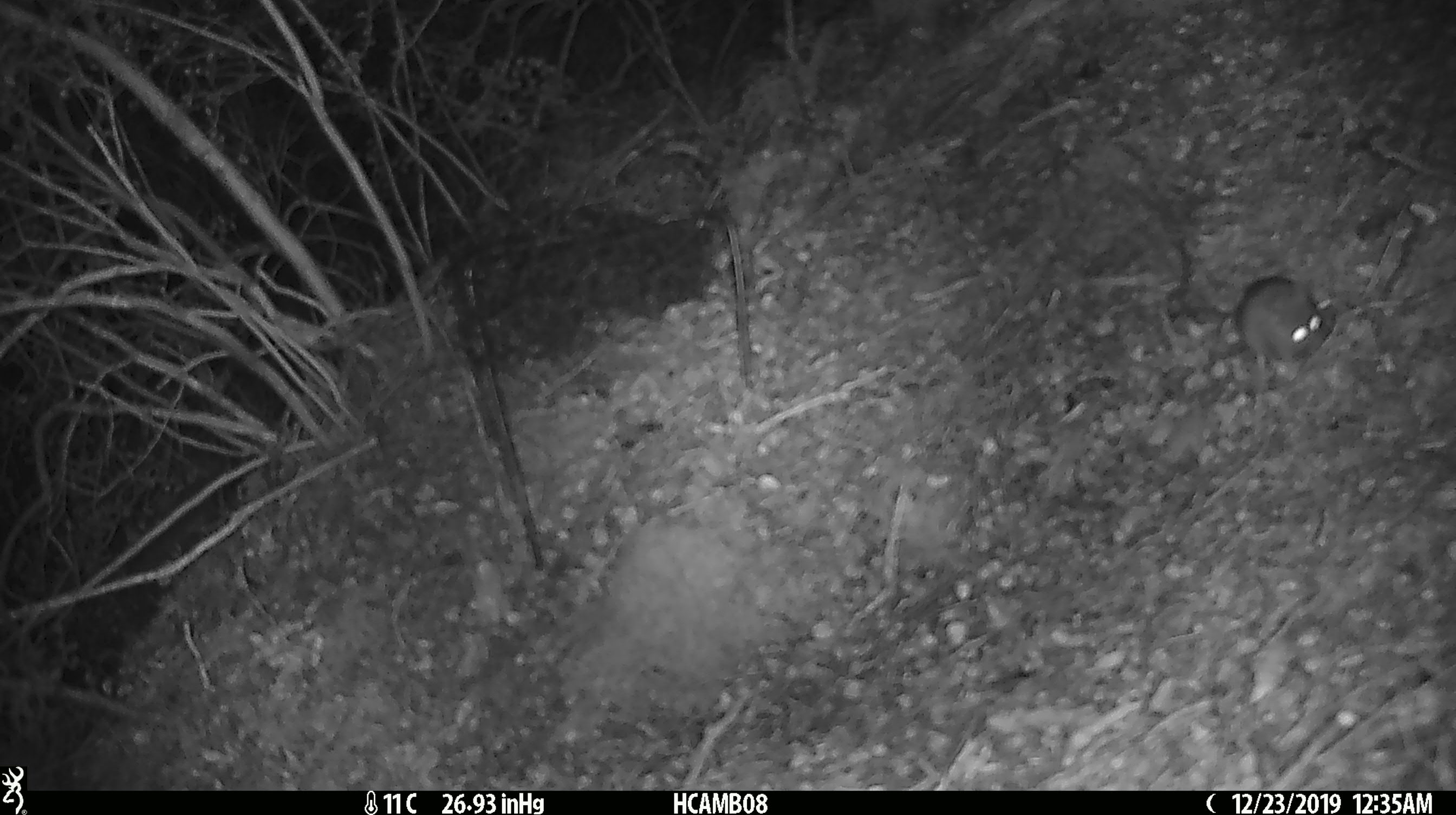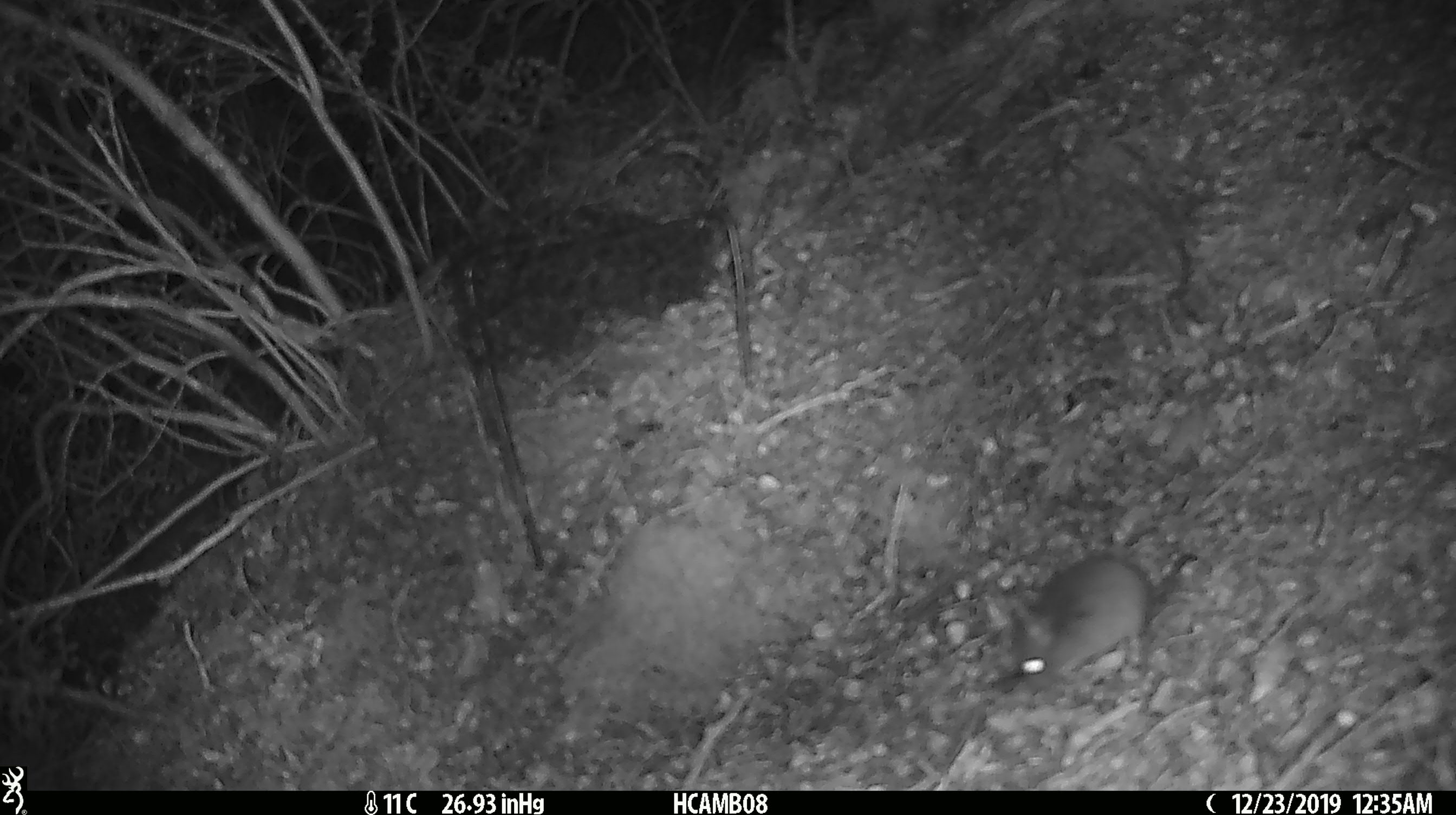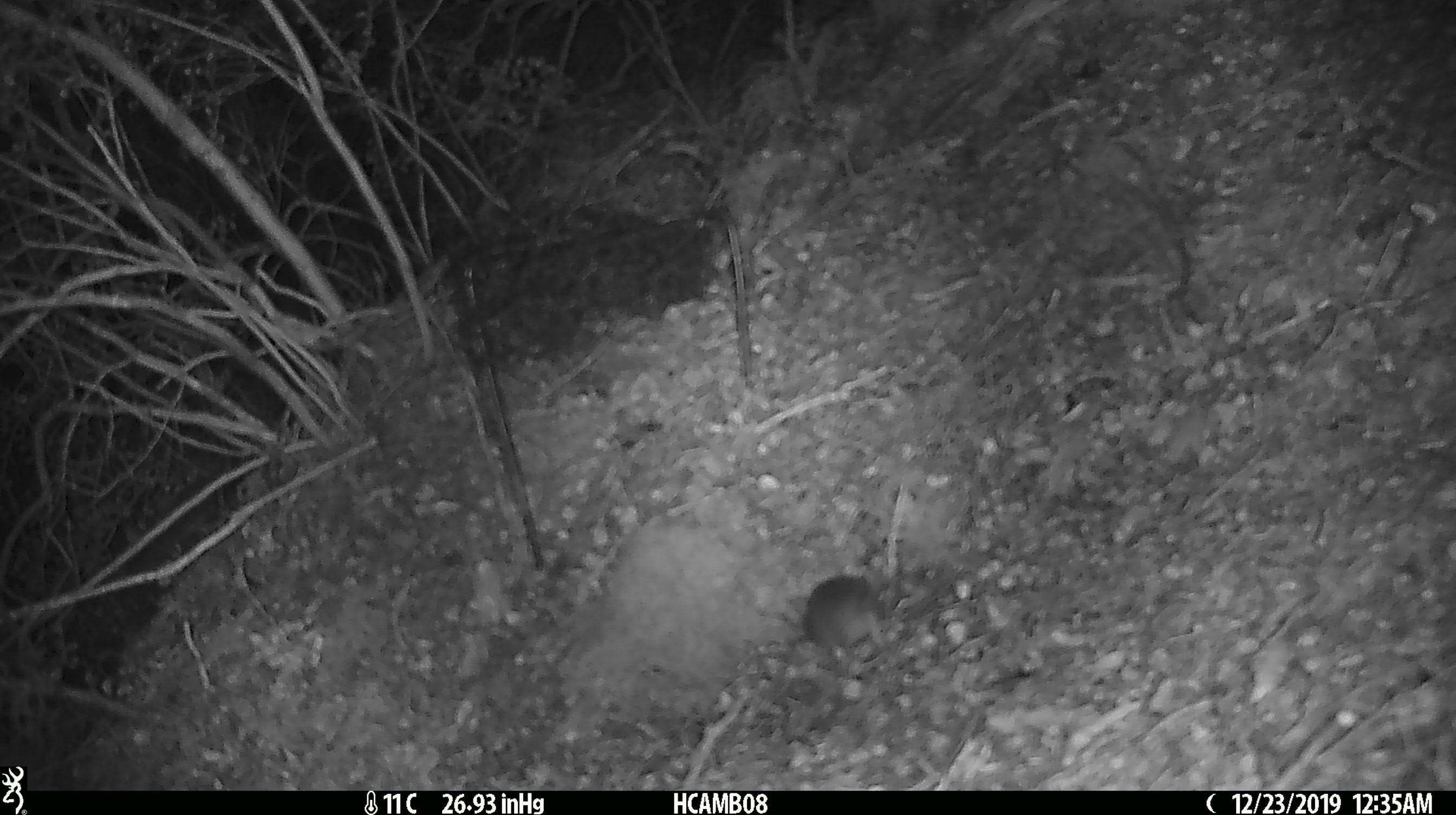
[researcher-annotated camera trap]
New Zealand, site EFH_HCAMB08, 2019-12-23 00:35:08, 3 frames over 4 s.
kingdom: Animalia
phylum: Chordata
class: Mammalia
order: Rodentia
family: Muridae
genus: Mus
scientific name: Mus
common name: mouse